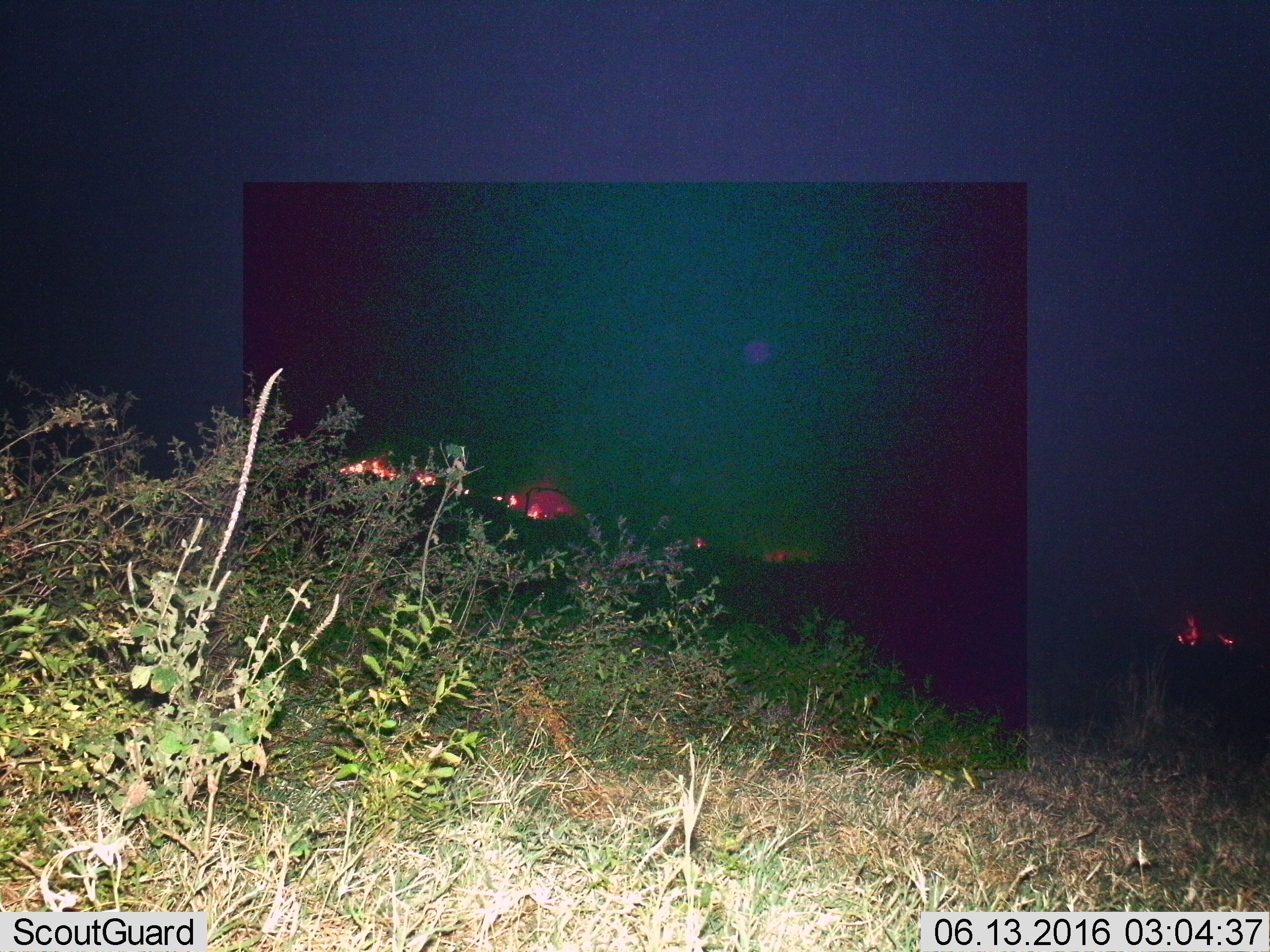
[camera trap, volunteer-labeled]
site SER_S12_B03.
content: unidentified animal